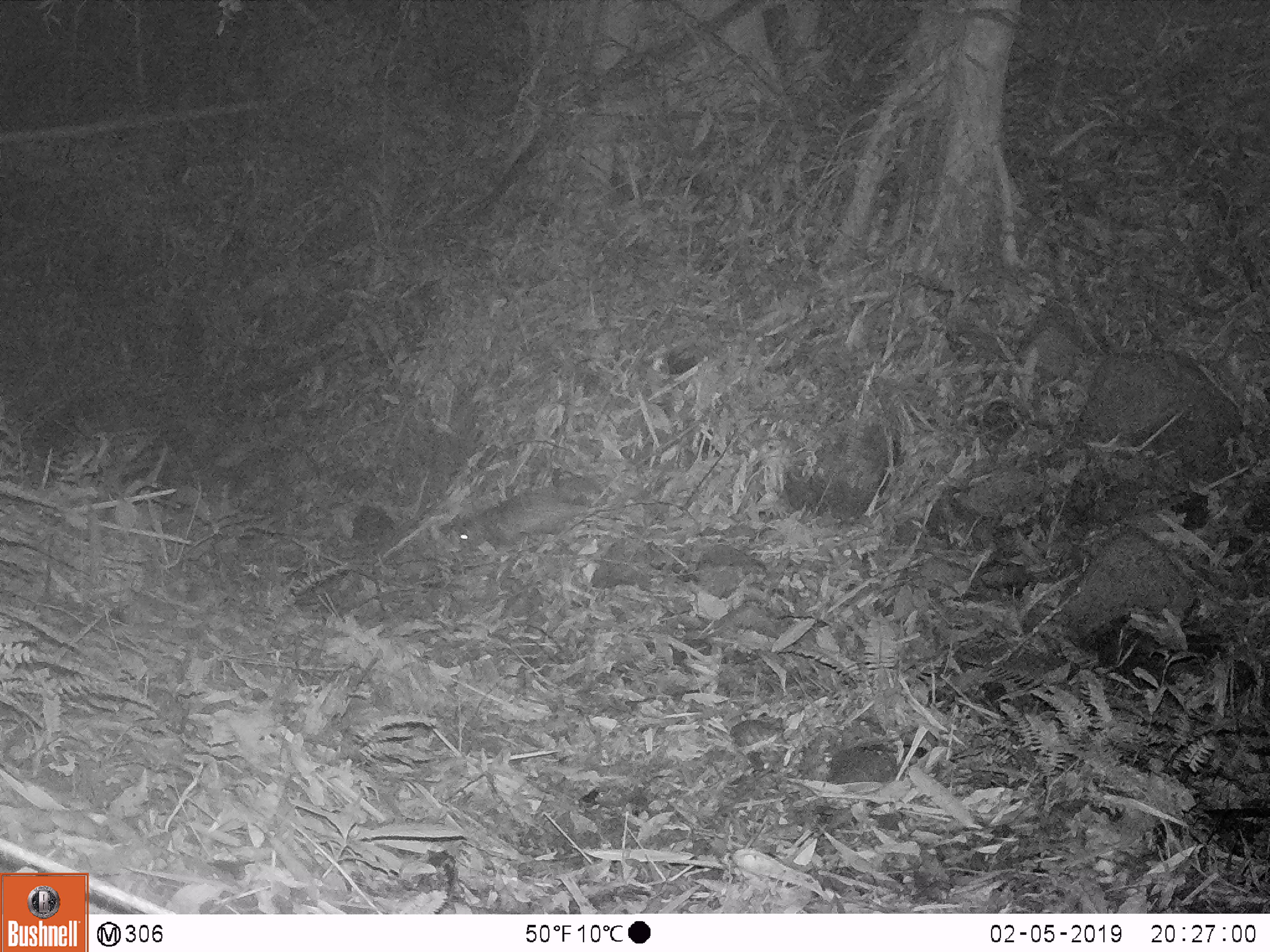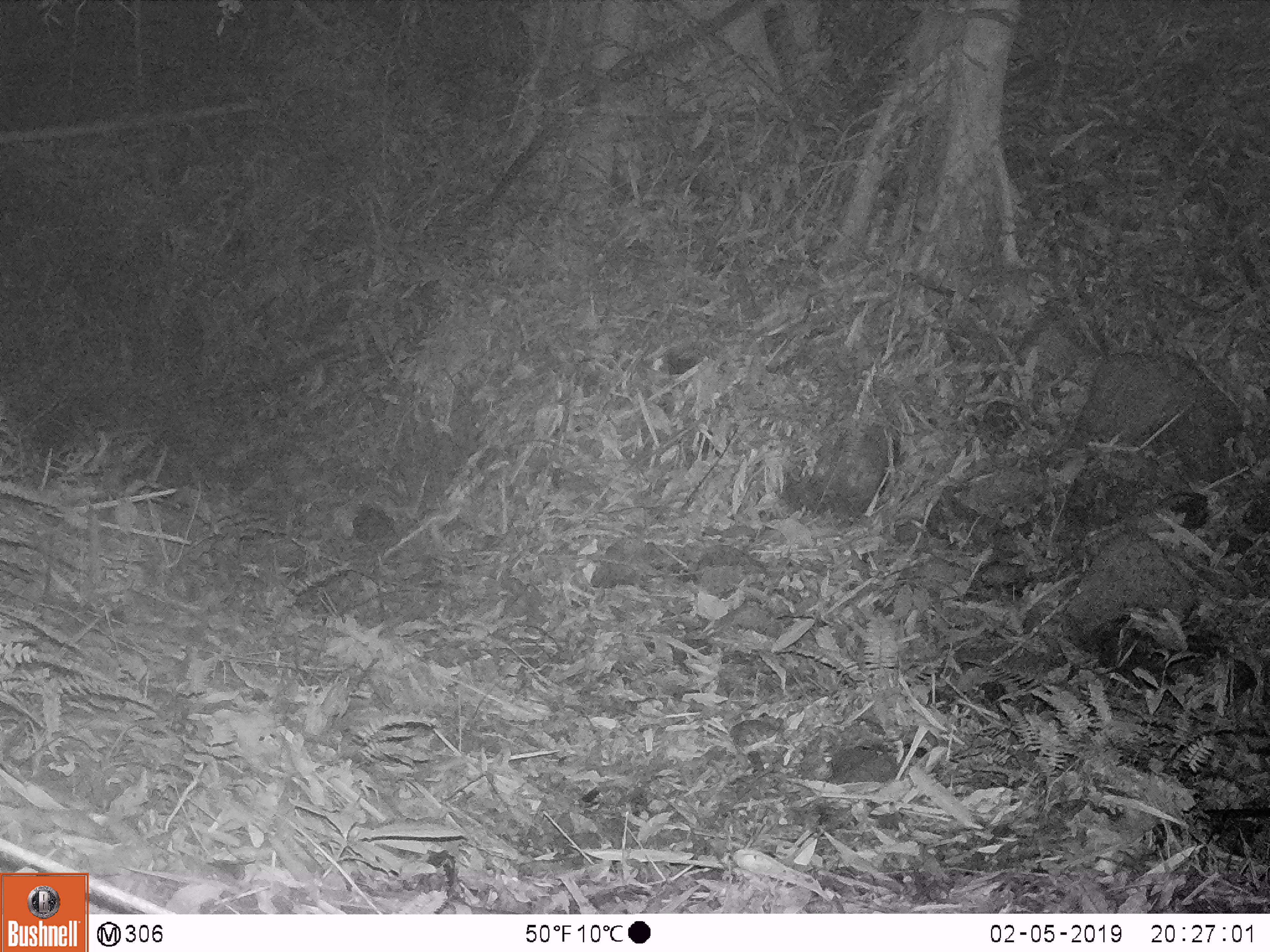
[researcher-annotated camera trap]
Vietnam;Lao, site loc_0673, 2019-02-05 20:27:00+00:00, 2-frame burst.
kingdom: Animalia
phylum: Chordata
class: Mammalia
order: Rodentia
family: Hystricidae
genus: Atherurus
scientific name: Atherurus macrourus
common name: asiatic brush-tailed porcupine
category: asiatic brush tailed porcupine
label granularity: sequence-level